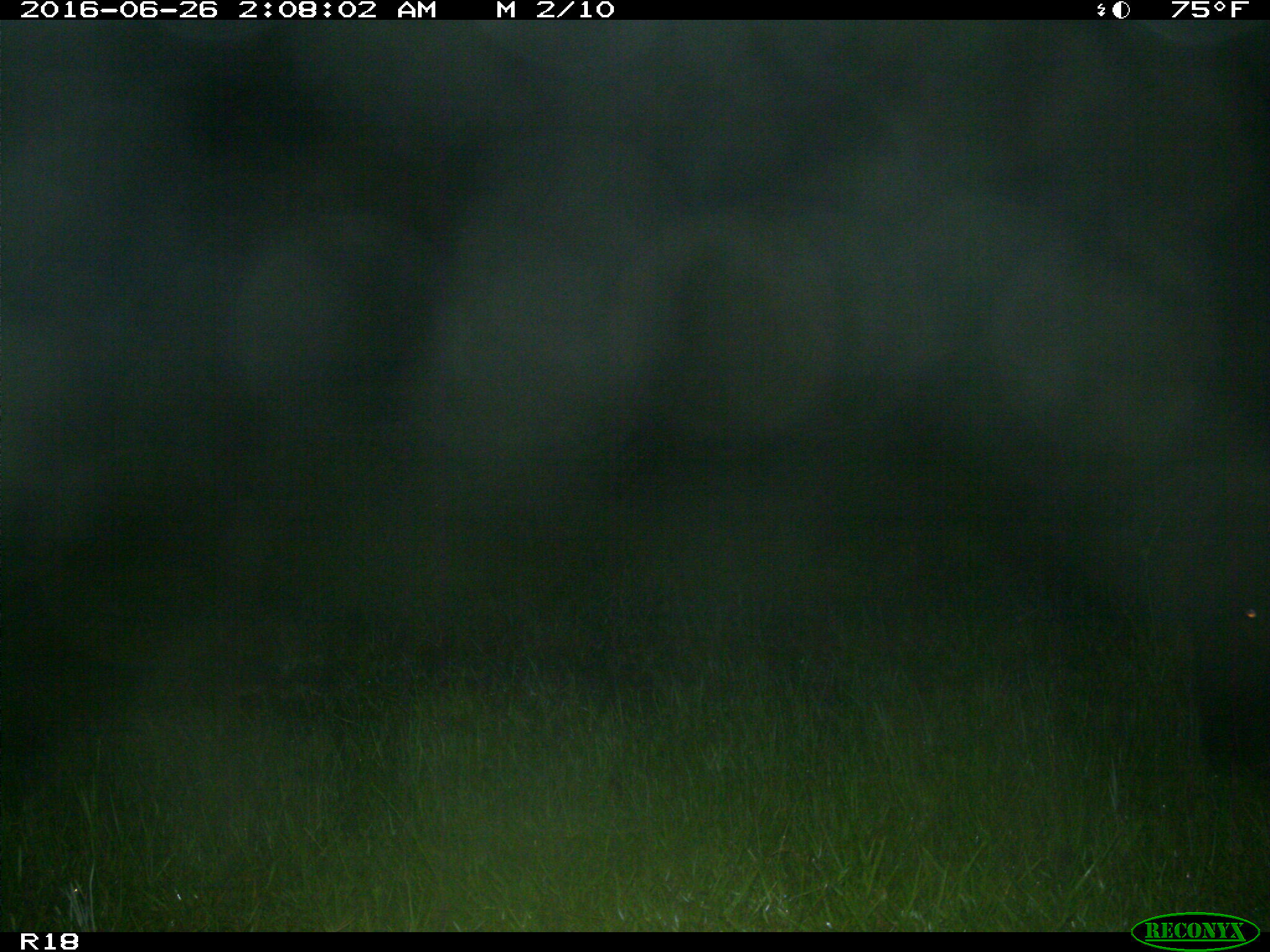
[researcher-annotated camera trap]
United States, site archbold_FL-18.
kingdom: Animalia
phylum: Chordata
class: Mammalia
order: Artiodactyla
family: Bovidae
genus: Bos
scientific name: Bos taurus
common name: domestic cow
Bos taurus (domestic cow).